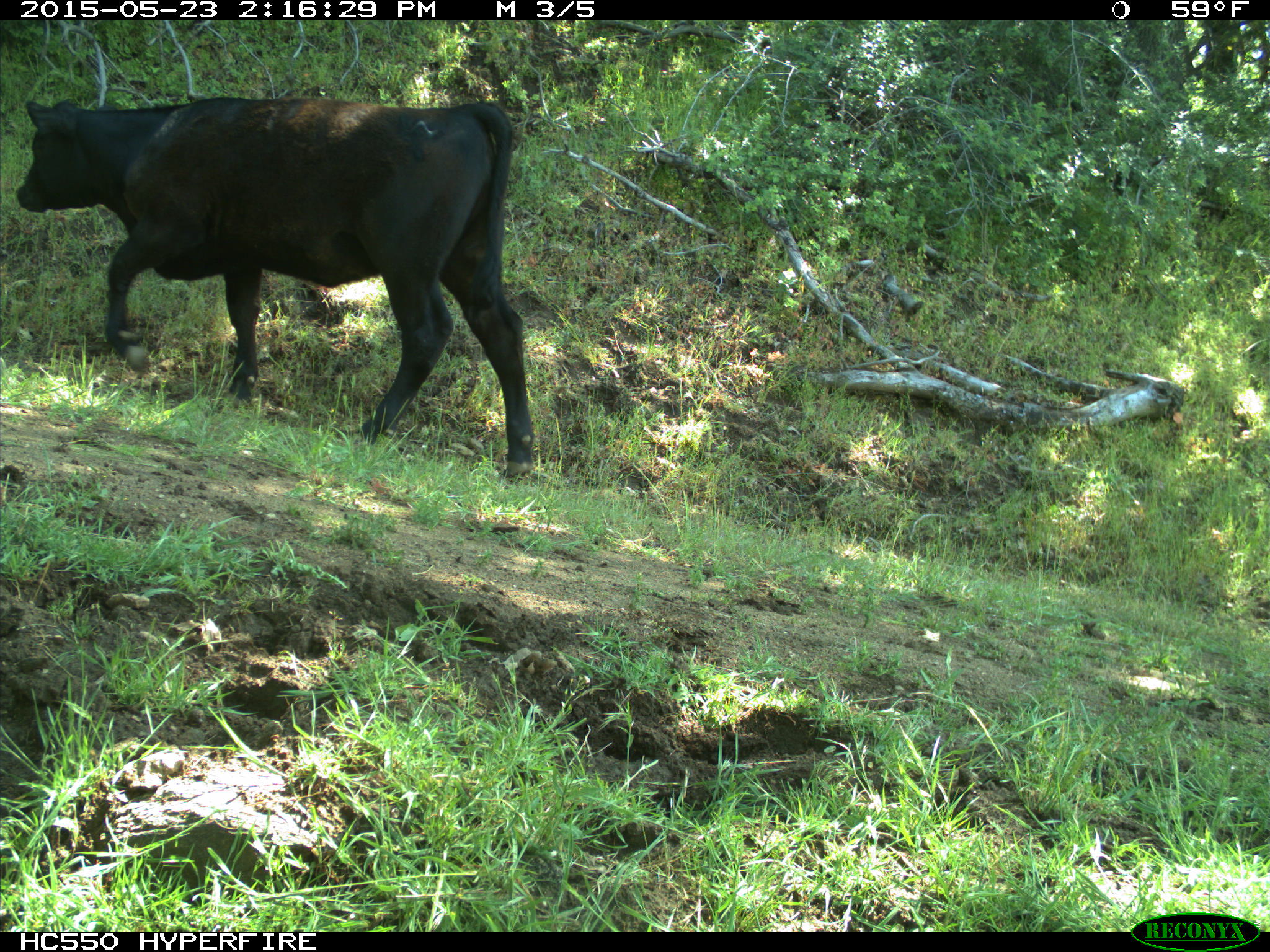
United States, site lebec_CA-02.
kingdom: Animalia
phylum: Chordata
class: Mammalia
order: Artiodactyla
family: Bovidae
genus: Bos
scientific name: Bos taurus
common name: domestic cow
Bos taurus (domestic cow).